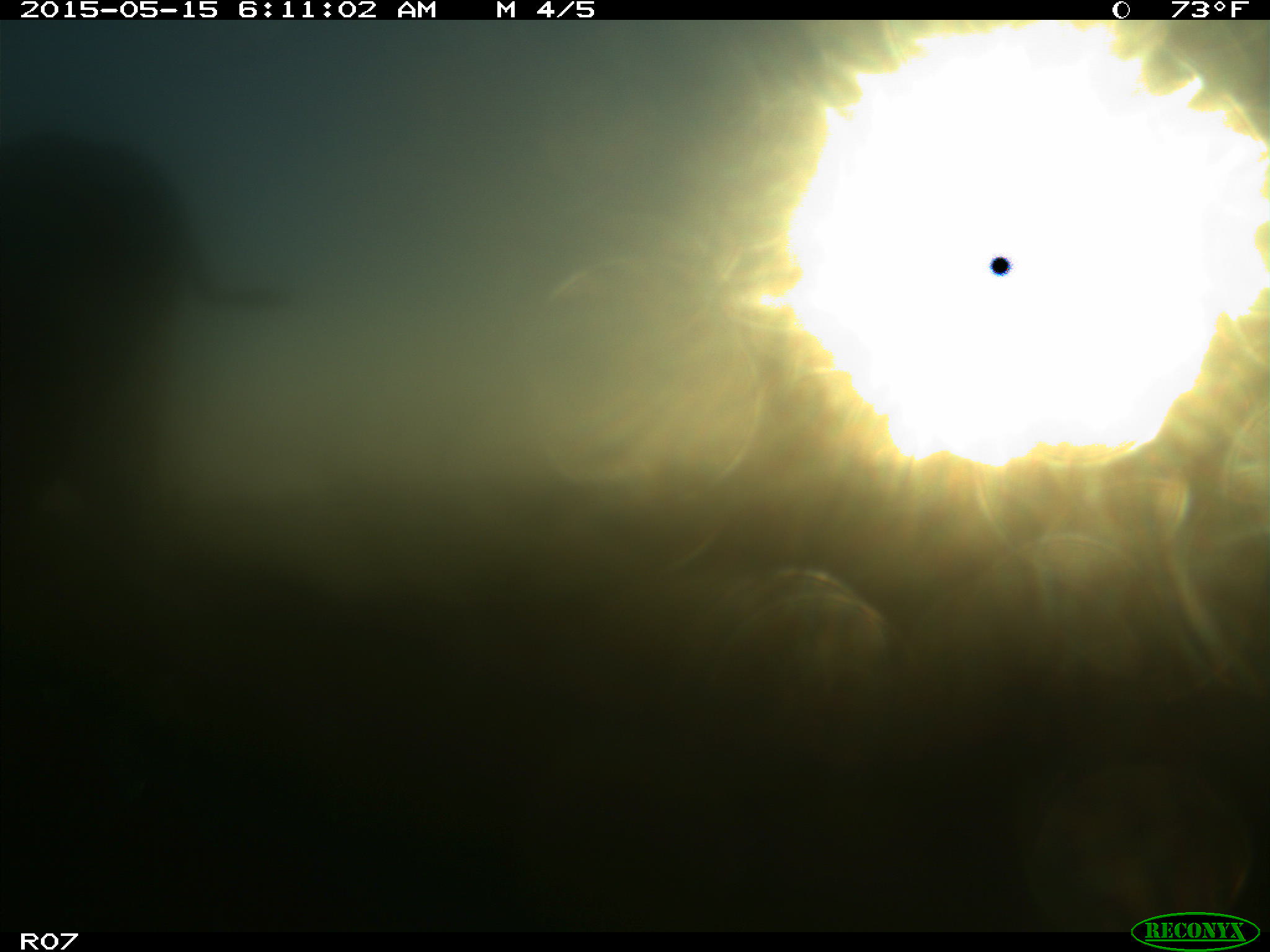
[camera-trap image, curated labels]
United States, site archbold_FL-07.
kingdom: Animalia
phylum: Chordata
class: Mammalia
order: Artiodactyla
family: Bovidae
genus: Bos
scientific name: Bos taurus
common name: domestic cow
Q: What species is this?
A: Bos taurus (domestic cow).